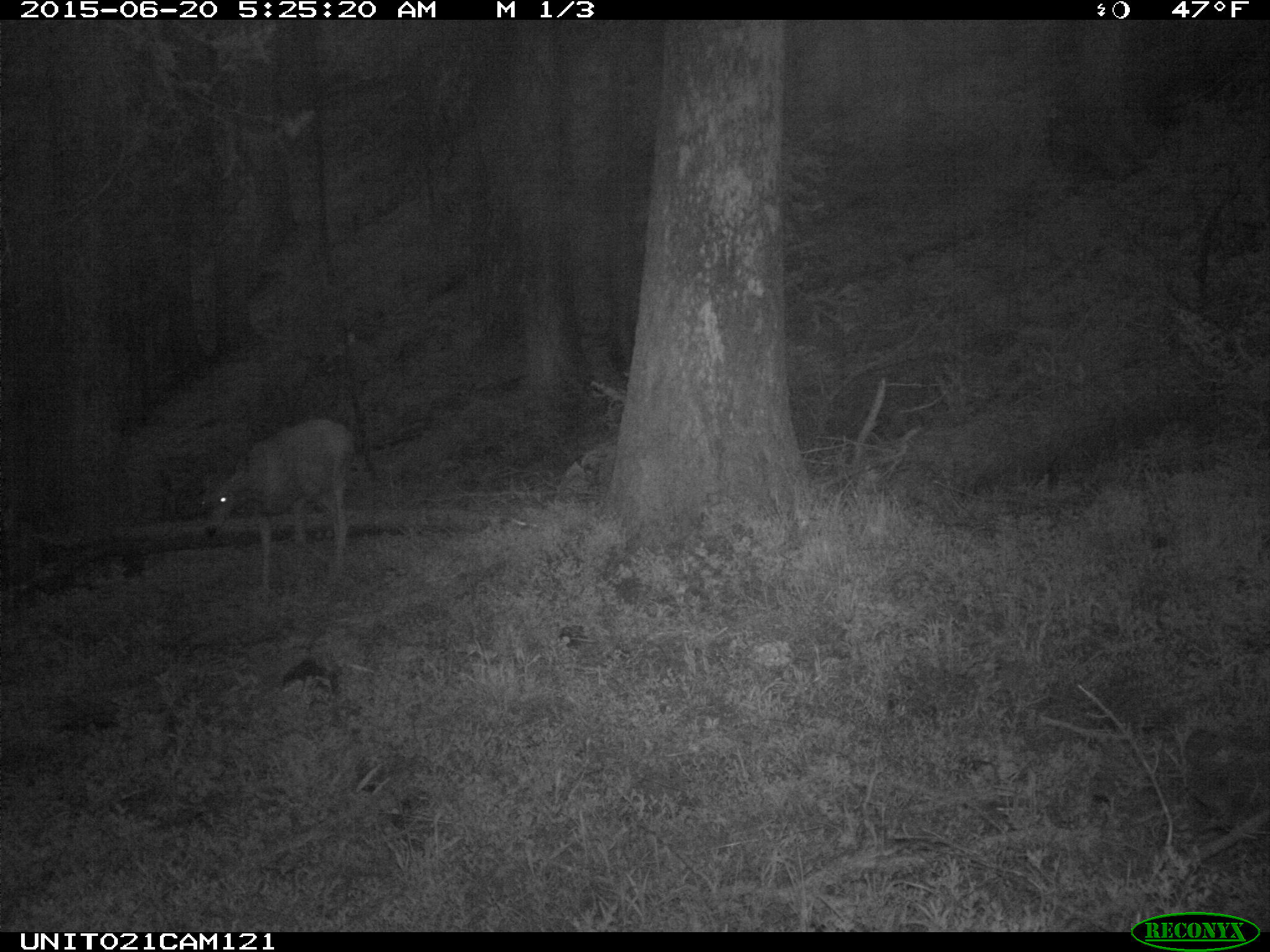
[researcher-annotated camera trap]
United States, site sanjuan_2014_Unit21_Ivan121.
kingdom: Animalia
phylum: Chordata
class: Mammalia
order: Artiodactyla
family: Cervidae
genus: Odocoileus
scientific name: Odocoileus hemionus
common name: mule deer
Odocoileus hemionus (mule deer).